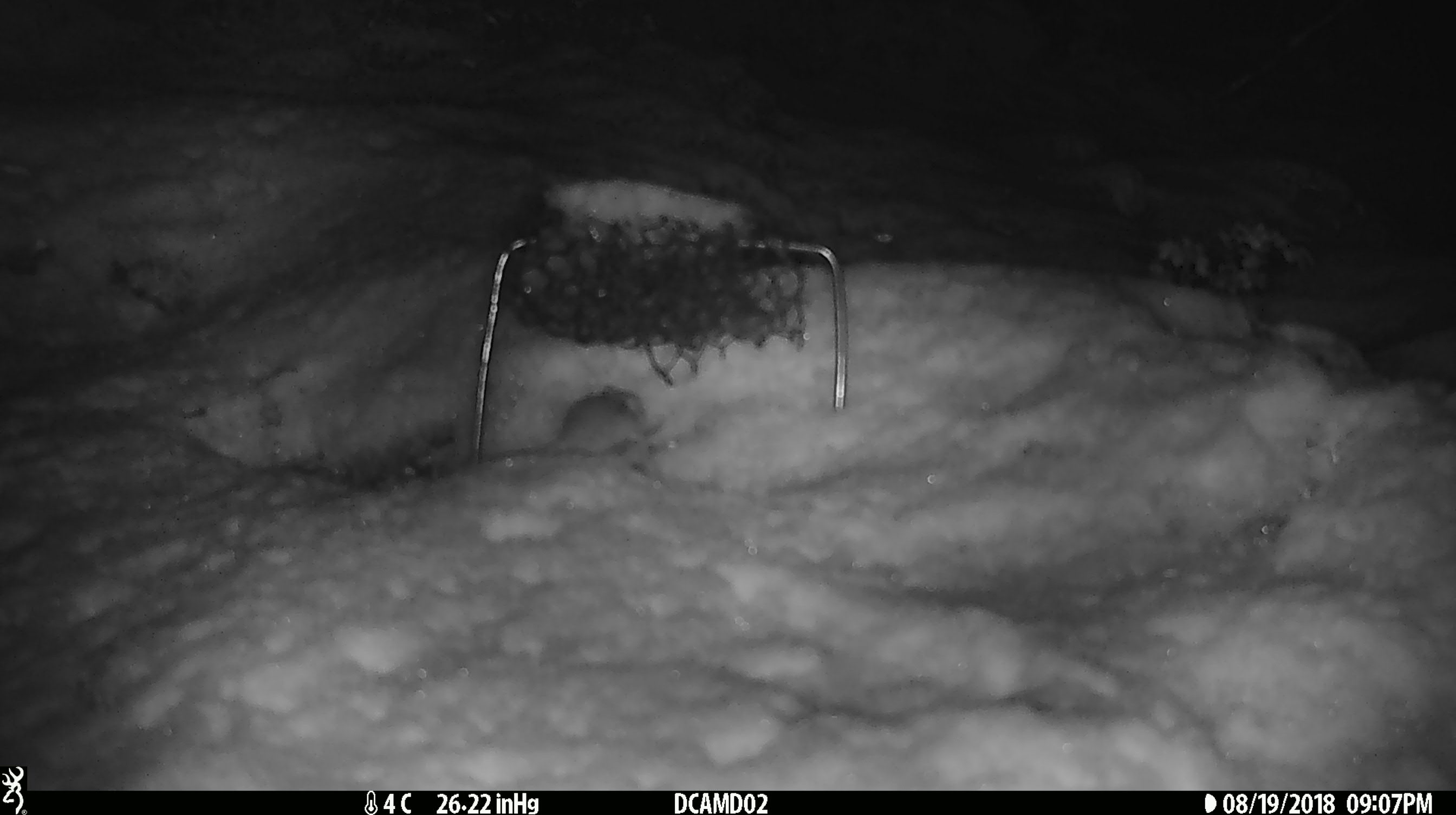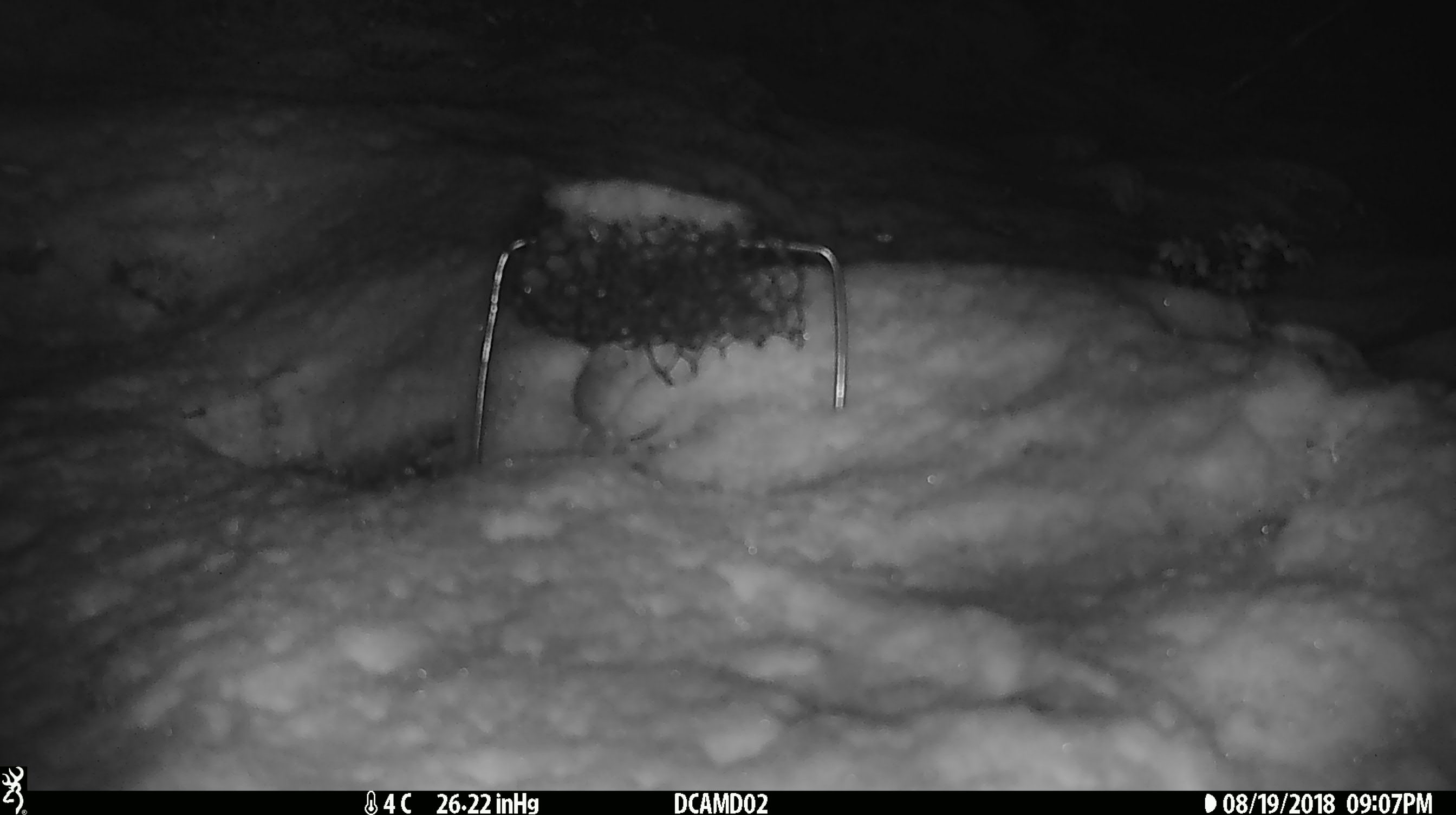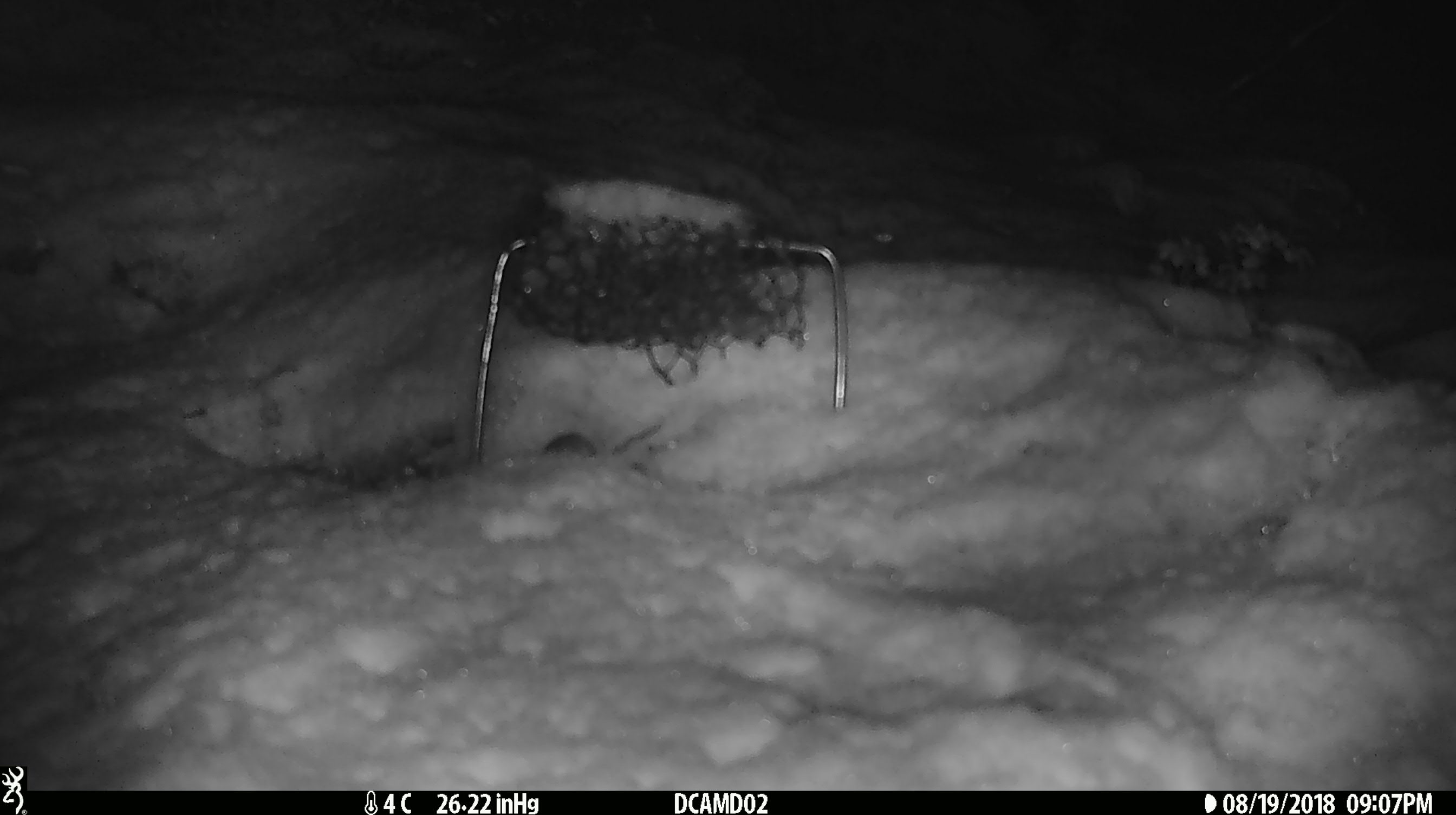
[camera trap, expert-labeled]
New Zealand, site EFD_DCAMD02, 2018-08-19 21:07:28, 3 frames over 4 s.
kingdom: Animalia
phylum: Chordata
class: Mammalia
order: Rodentia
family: Muridae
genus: Mus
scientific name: Mus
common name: mouse